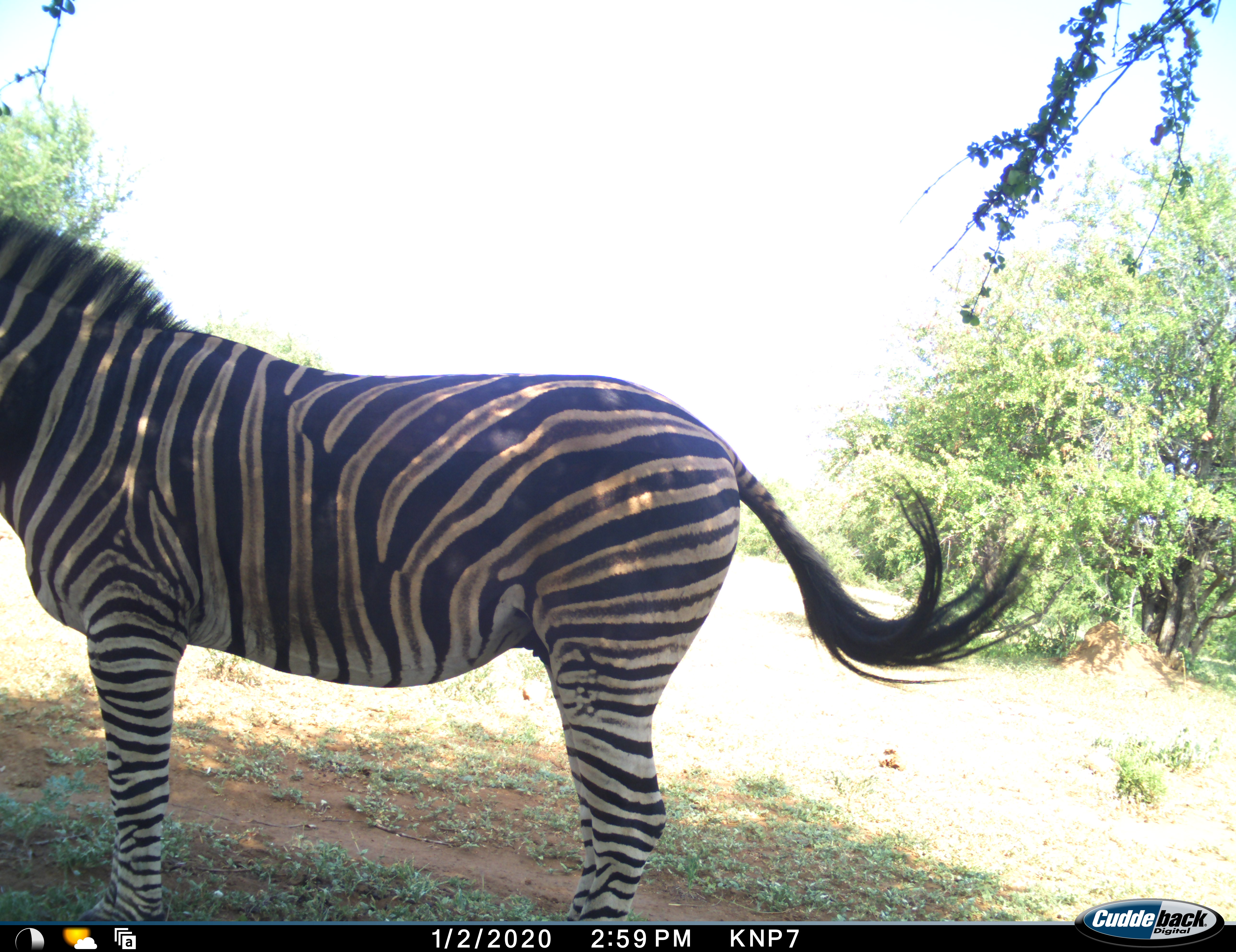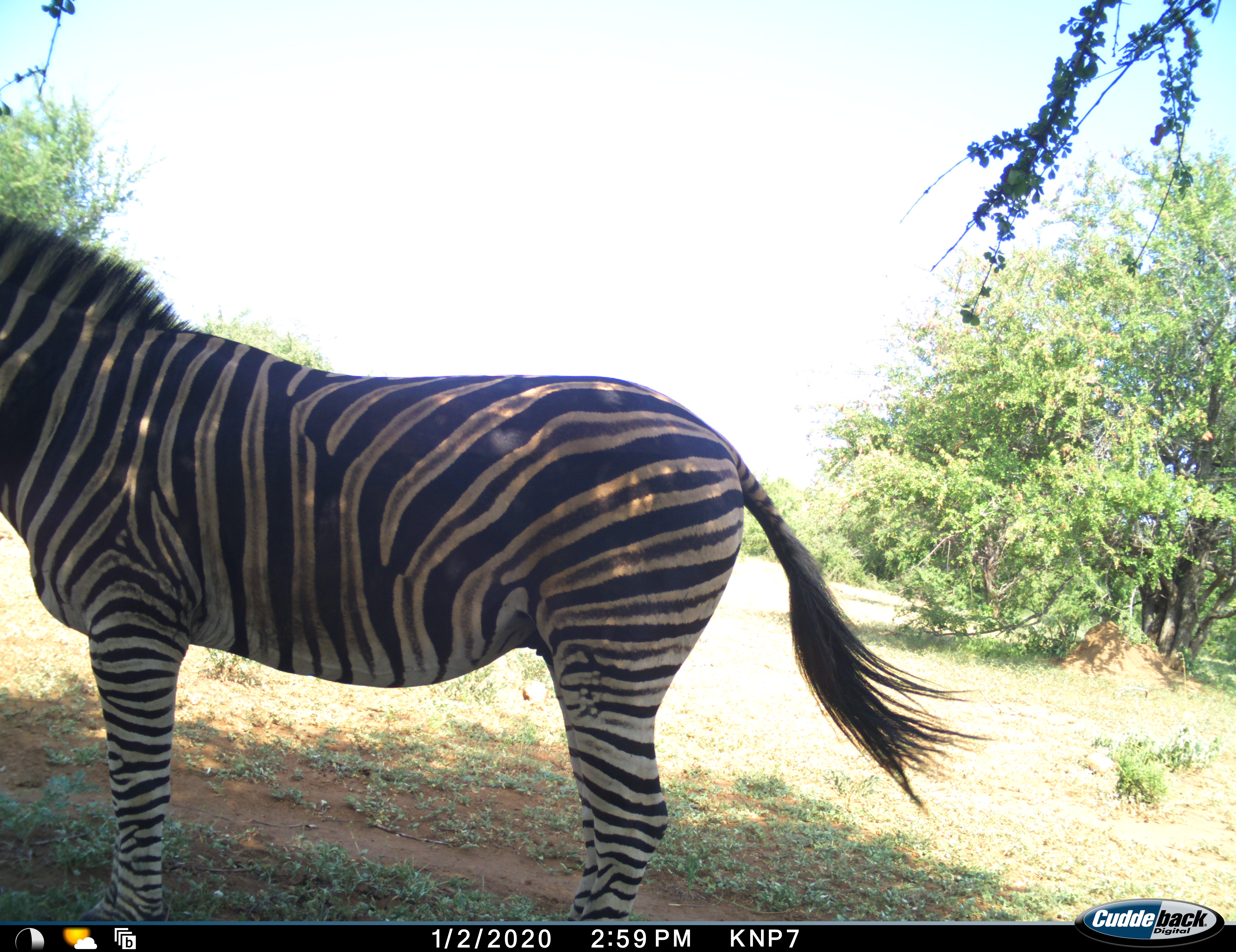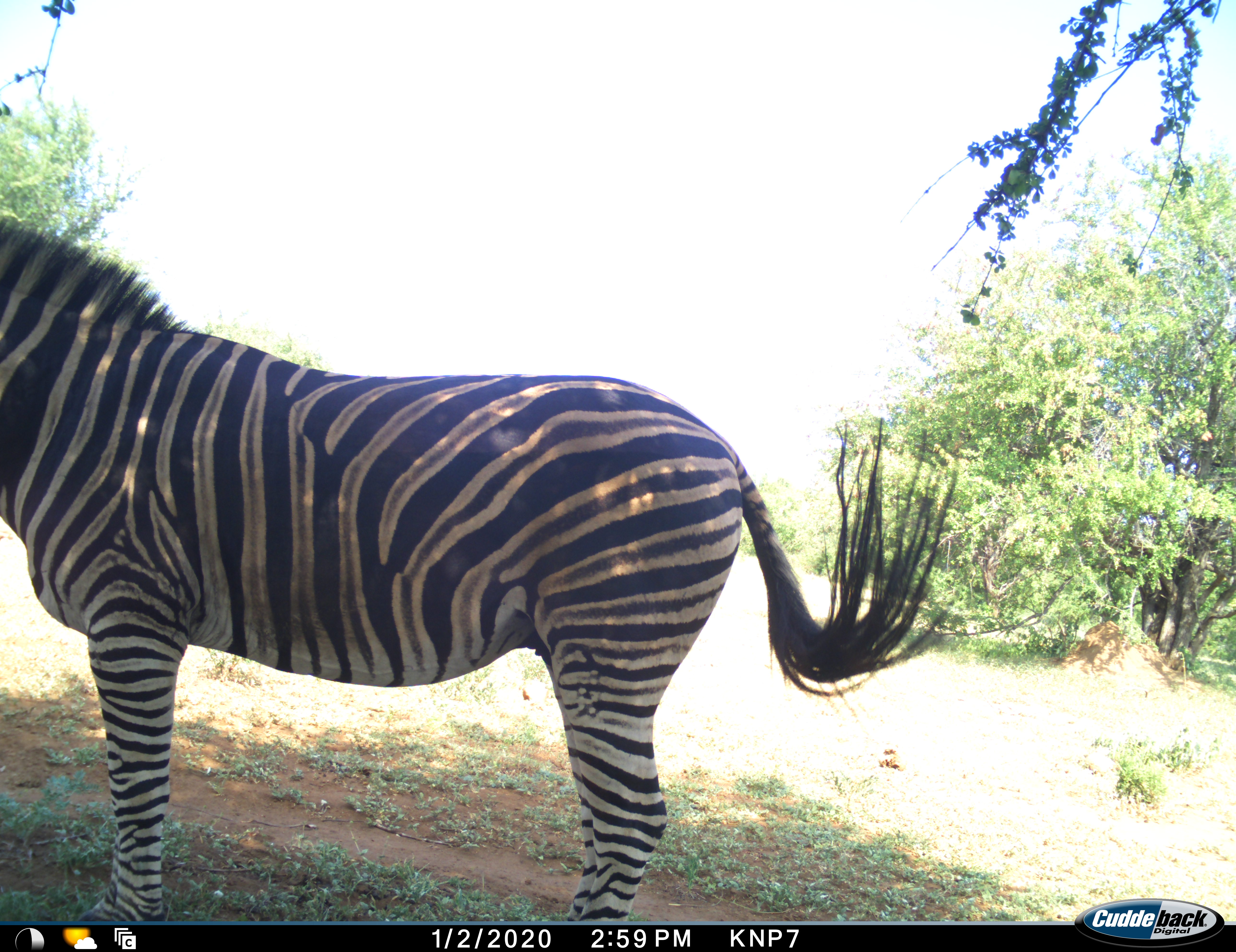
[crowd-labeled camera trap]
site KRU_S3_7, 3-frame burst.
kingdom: Animalia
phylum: Chordata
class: Mammalia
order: Perissodactyla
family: Equidae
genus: Equus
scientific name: Equus quagga burchellii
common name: burchell's zebra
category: zebraburchells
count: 1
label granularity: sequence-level